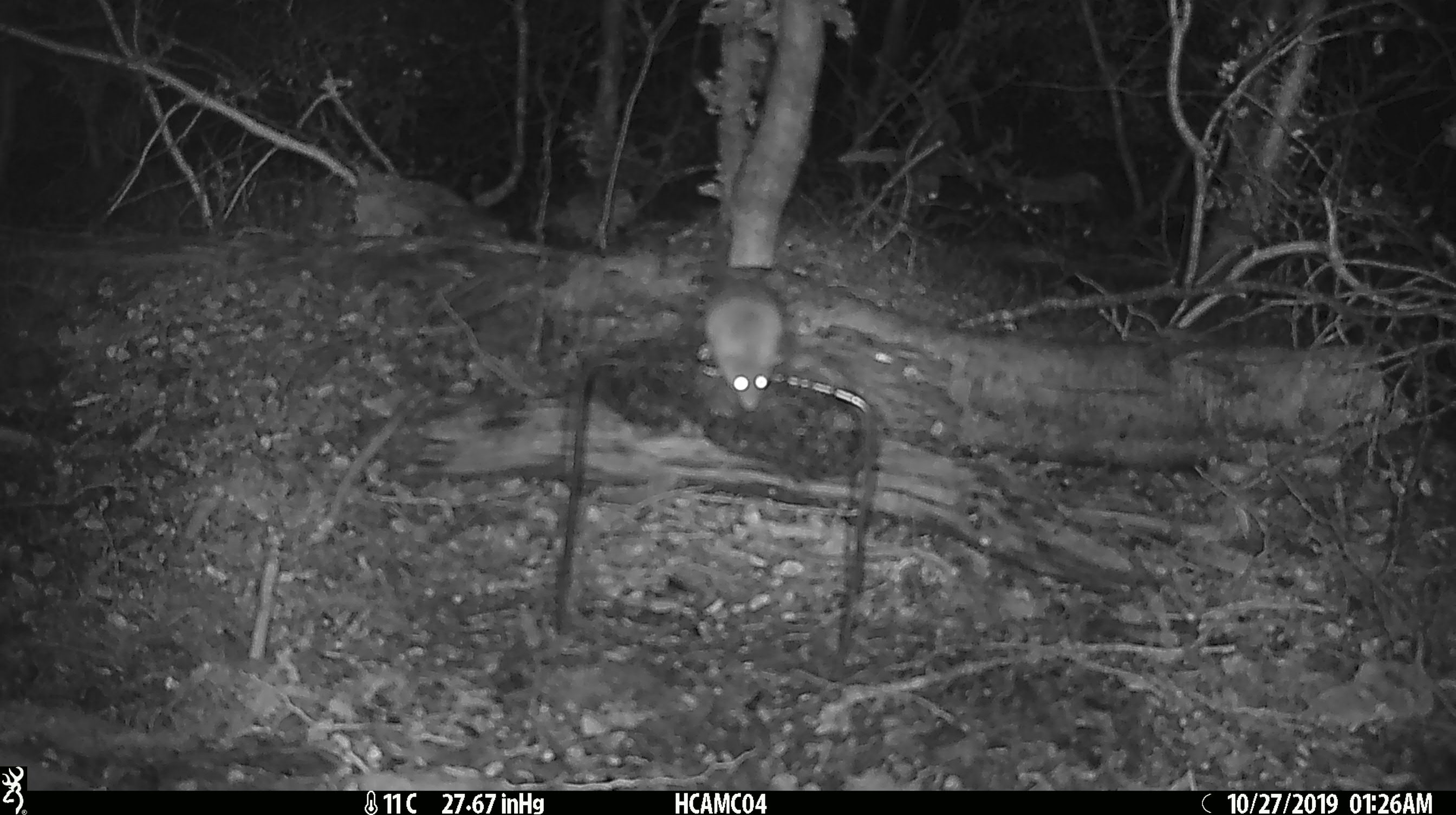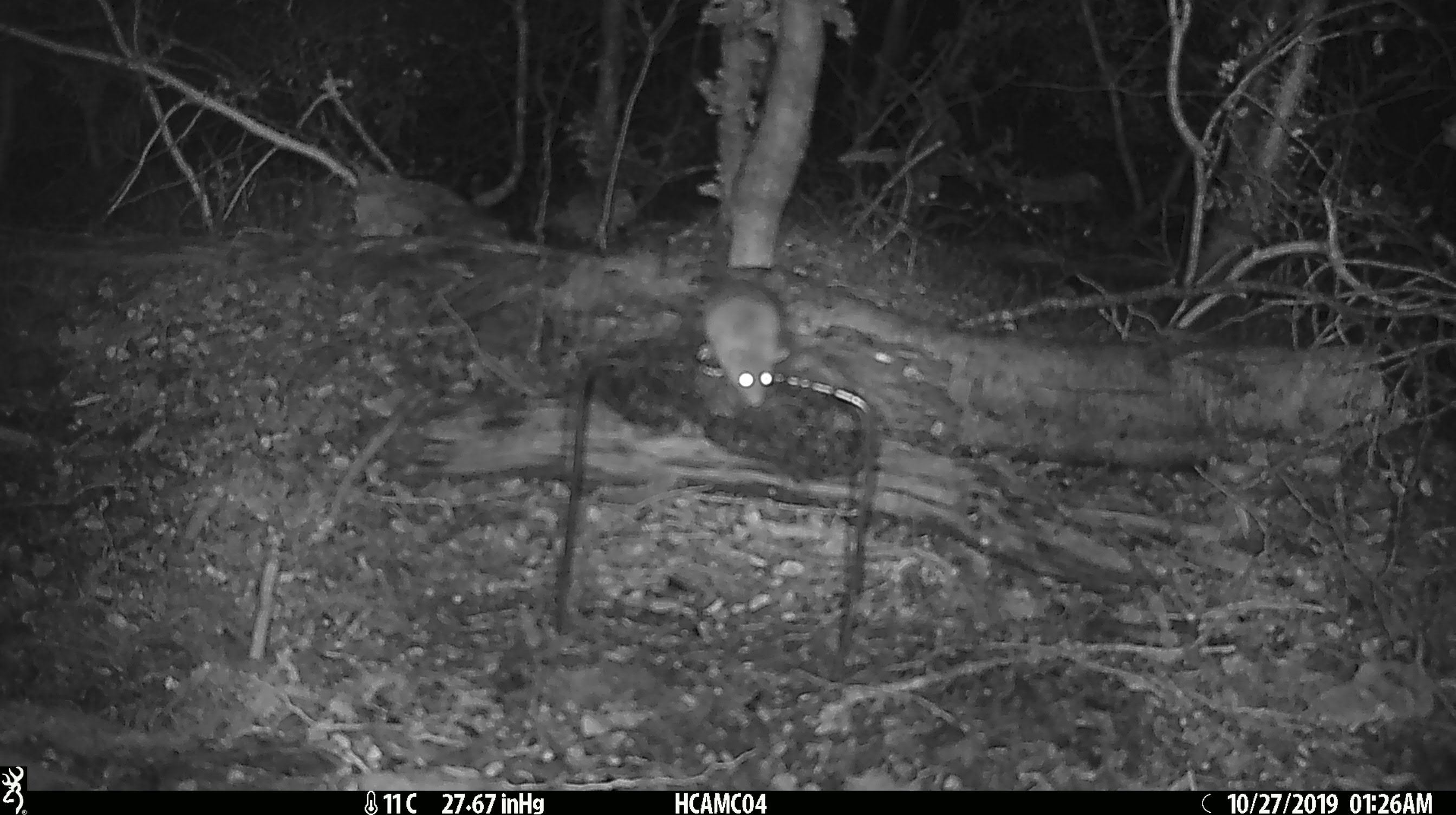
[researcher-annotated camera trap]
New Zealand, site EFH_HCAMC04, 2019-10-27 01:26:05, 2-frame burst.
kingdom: Animalia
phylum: Chordata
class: Mammalia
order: Rodentia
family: Muridae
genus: Mus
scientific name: Mus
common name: mouse